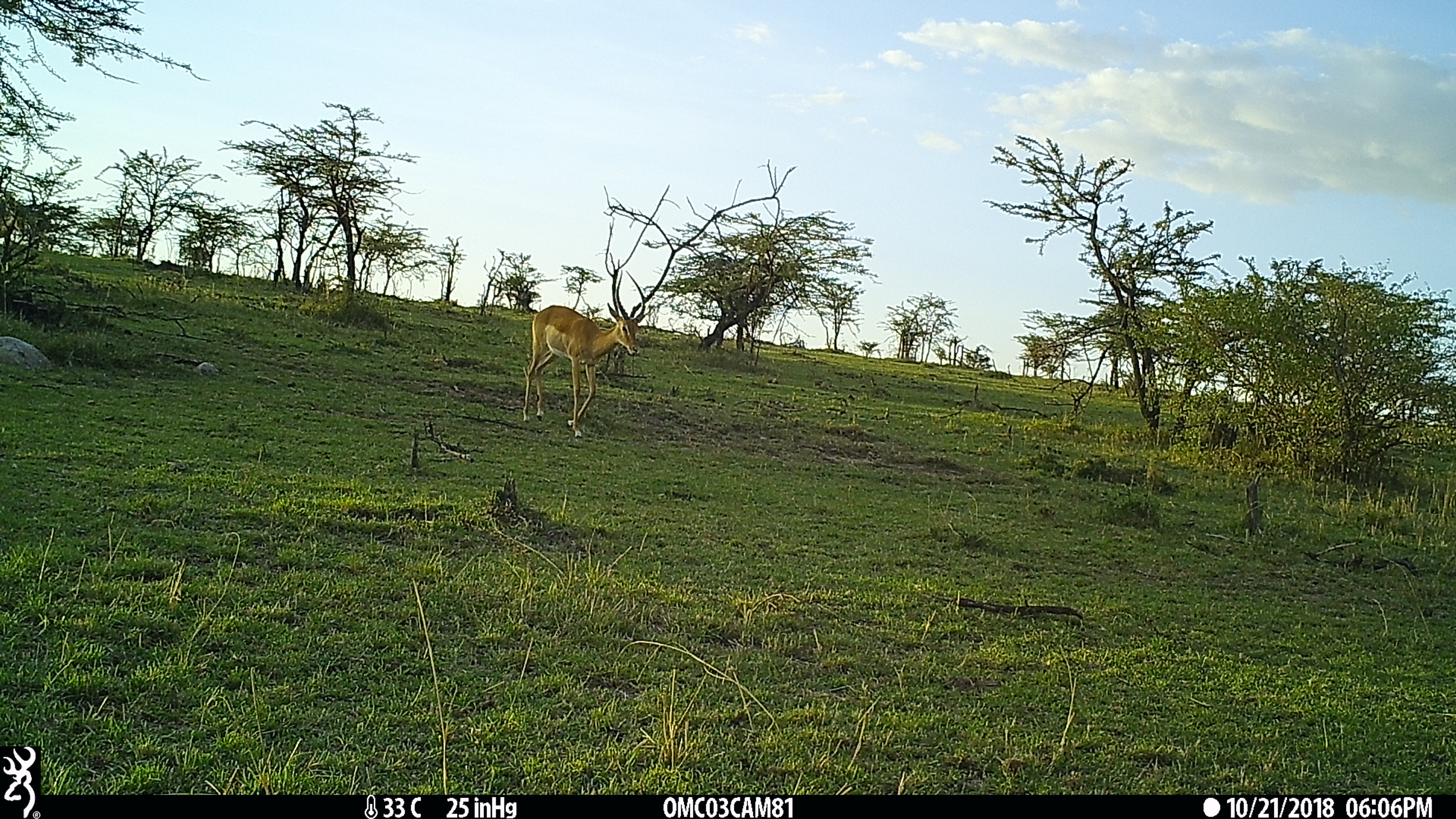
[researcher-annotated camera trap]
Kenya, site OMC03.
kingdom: Animalia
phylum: Chordata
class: Mammalia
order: Artiodactyla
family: Bovidae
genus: Aepyceros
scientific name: Aepyceros melampus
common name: impala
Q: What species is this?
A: Impala (Aepyceros melampus).